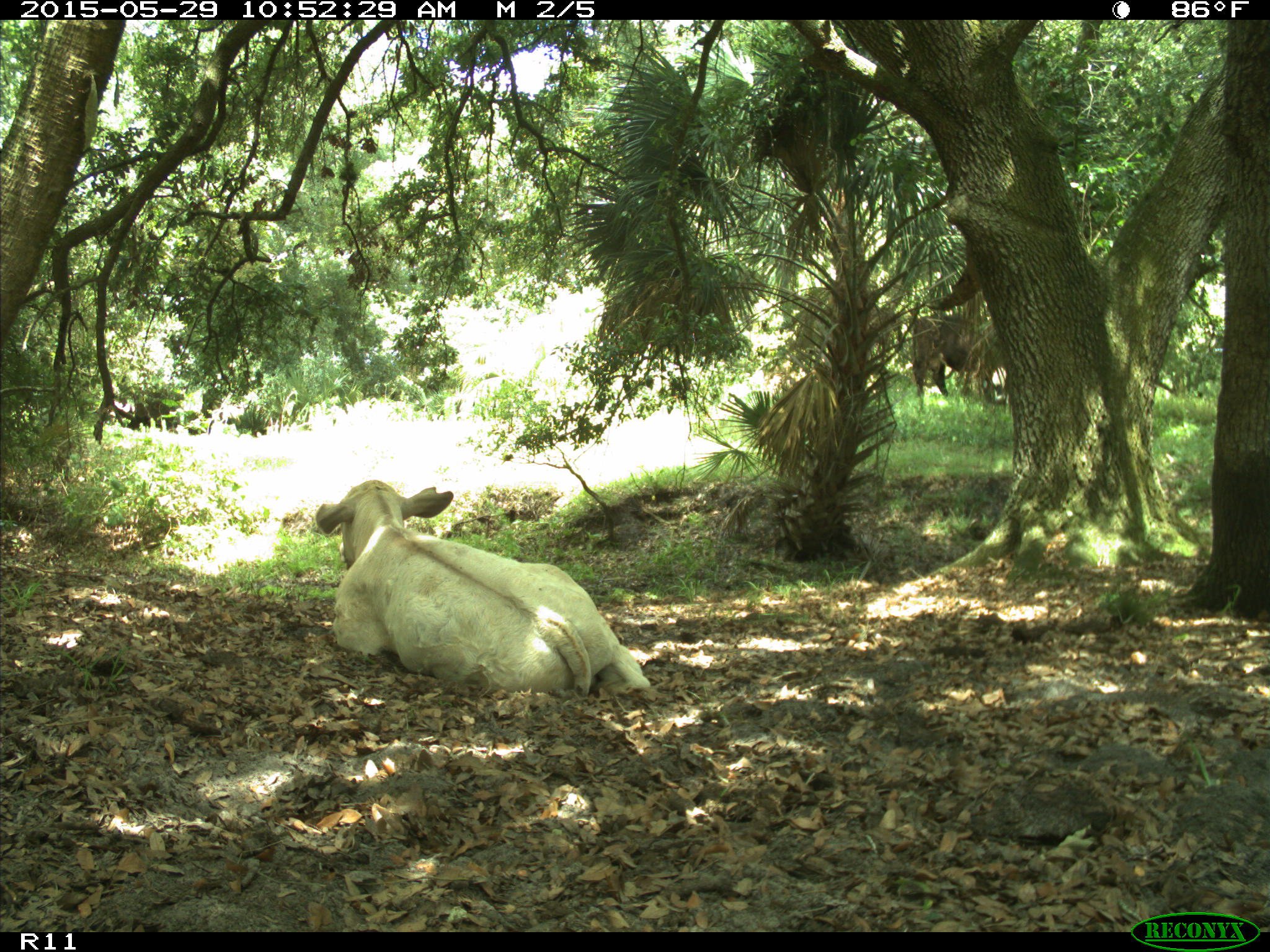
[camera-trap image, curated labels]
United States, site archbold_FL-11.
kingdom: Animalia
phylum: Chordata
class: Mammalia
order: Artiodactyla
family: Bovidae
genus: Bos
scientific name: Bos taurus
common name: domestic cow